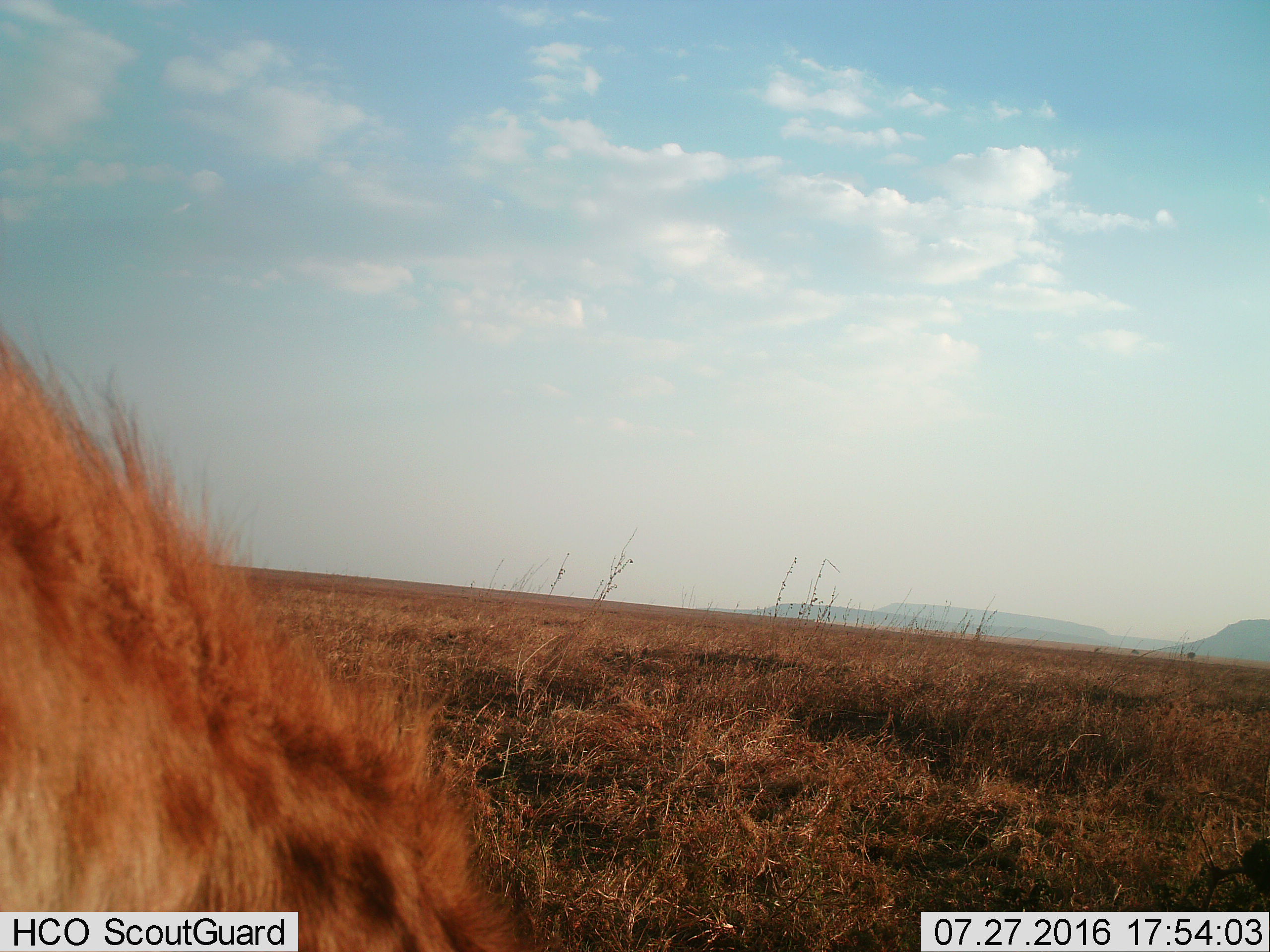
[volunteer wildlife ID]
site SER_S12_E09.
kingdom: Animalia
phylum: Chordata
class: Mammalia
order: Carnivora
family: Hyaenidae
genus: Crocuta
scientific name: Crocuta crocuta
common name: spotted hyena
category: hyenaspotted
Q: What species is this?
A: Hyenaspotted (spotted hyena) (Crocuta crocuta).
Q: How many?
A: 1.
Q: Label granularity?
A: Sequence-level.